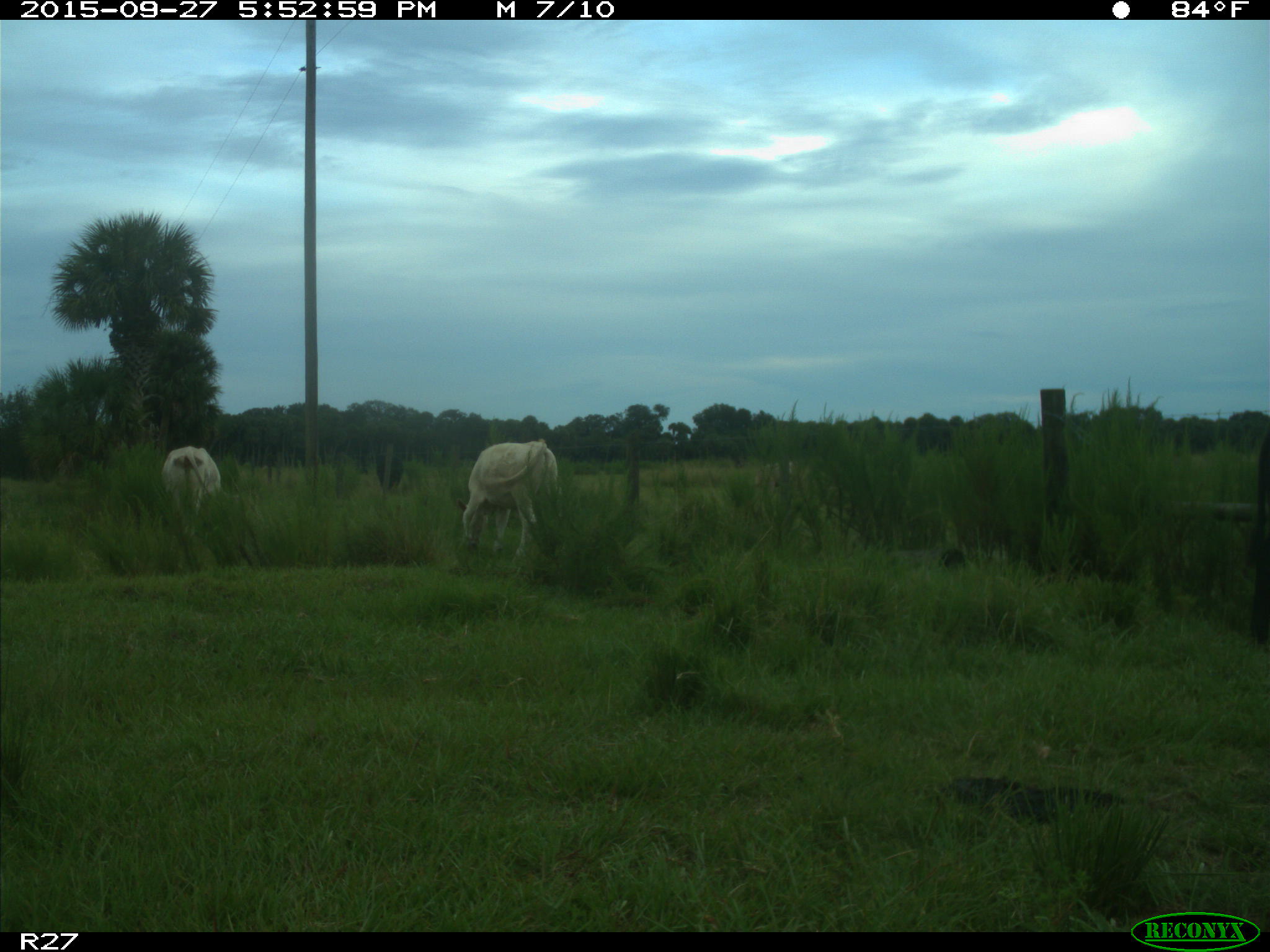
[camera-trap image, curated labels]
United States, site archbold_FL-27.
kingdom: Animalia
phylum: Chordata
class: Mammalia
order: Artiodactyla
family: Bovidae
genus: Bos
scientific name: Bos taurus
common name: domestic cow